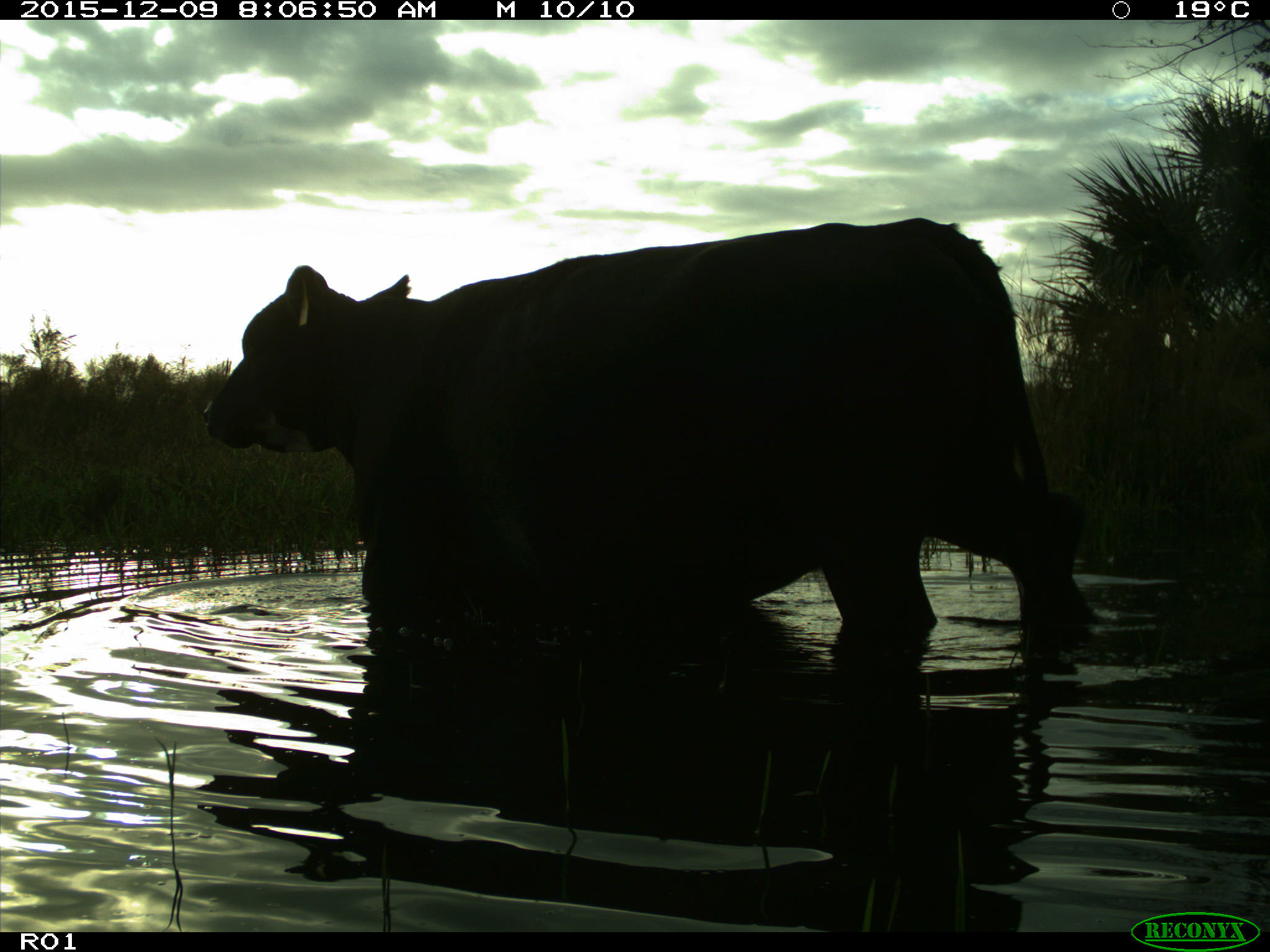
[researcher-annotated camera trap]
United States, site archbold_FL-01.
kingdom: Animalia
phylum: Chordata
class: Mammalia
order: Artiodactyla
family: Bovidae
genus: Bos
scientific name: Bos taurus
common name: domestic cow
Bos taurus (domestic cow).